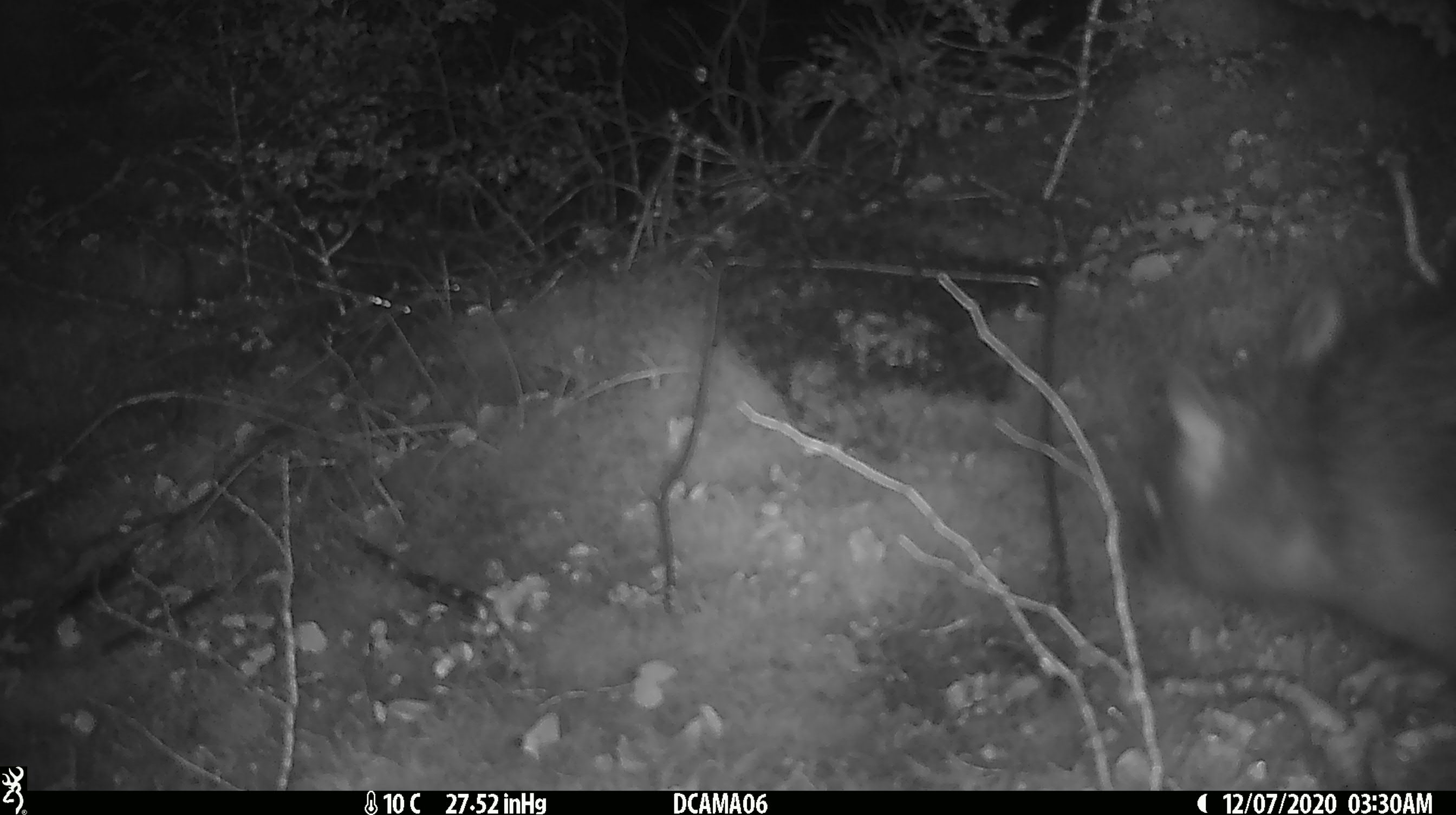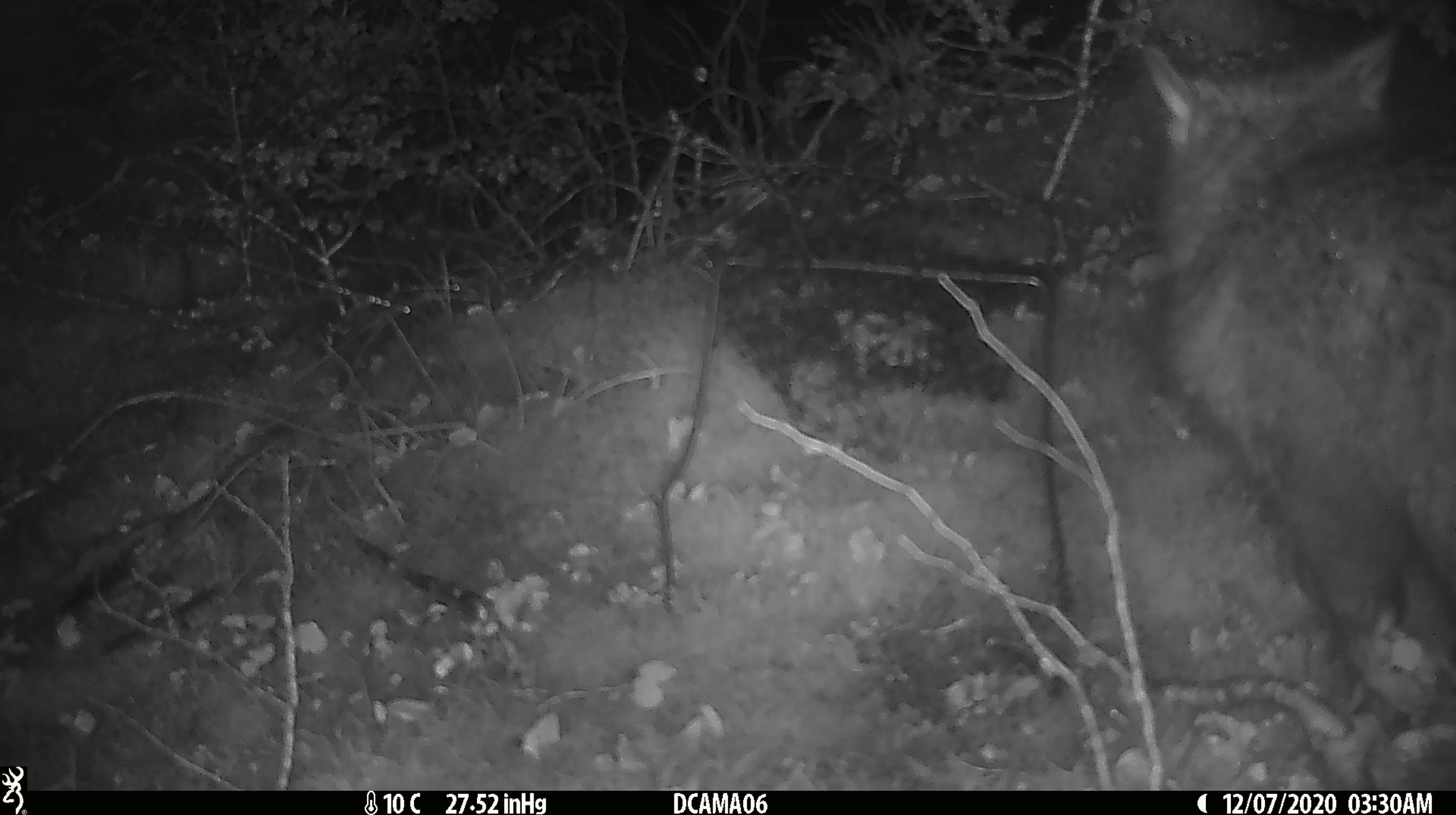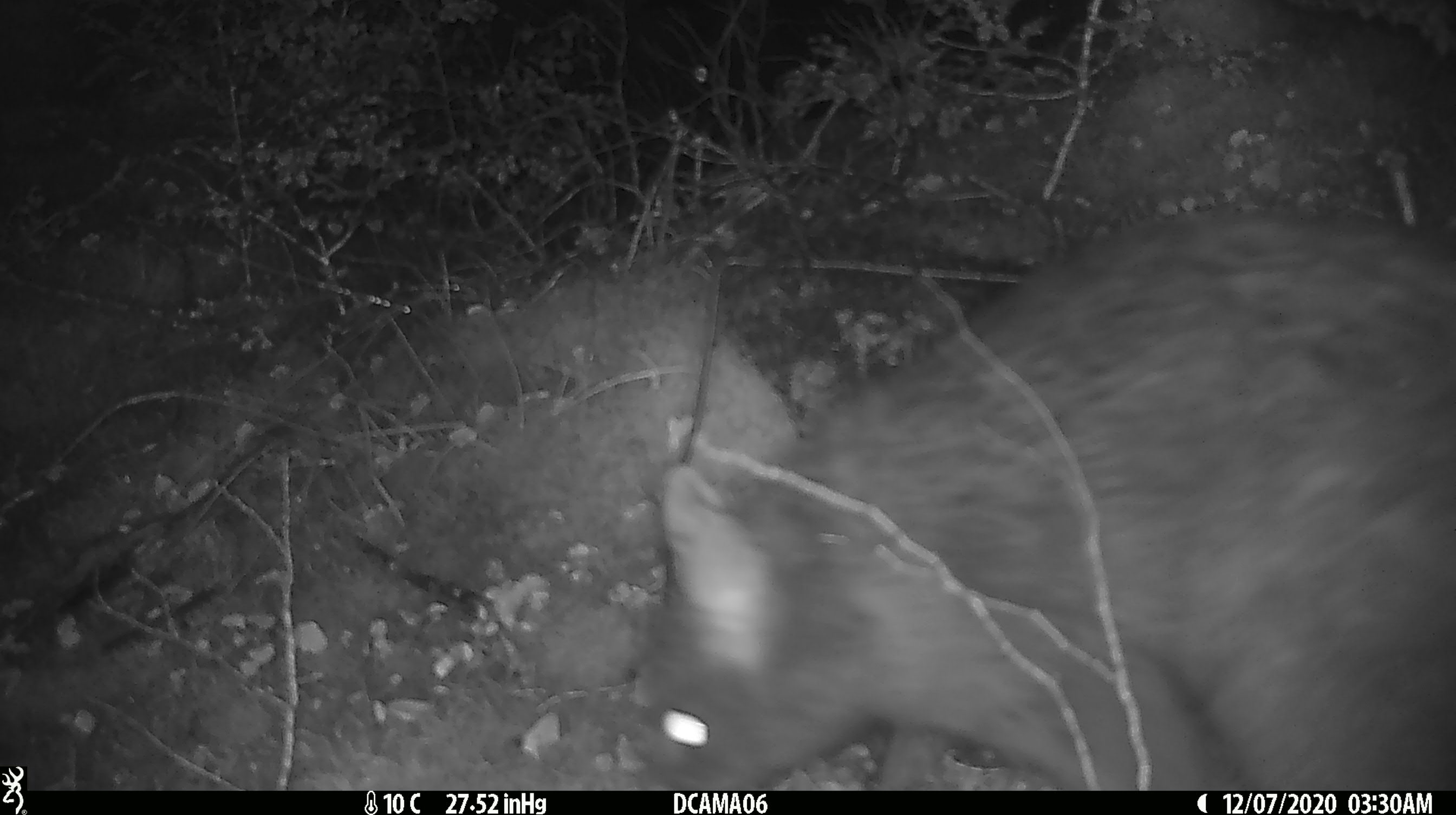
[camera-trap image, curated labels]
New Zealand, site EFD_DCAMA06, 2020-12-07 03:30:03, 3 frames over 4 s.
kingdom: Animalia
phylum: Chordata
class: Mammalia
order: Diprotodontia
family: Phalangeridae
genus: Trichosurus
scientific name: Trichosurus vulpecula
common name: common brushtail possum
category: possum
Possum (common brushtail possum) (Trichosurus vulpecula).